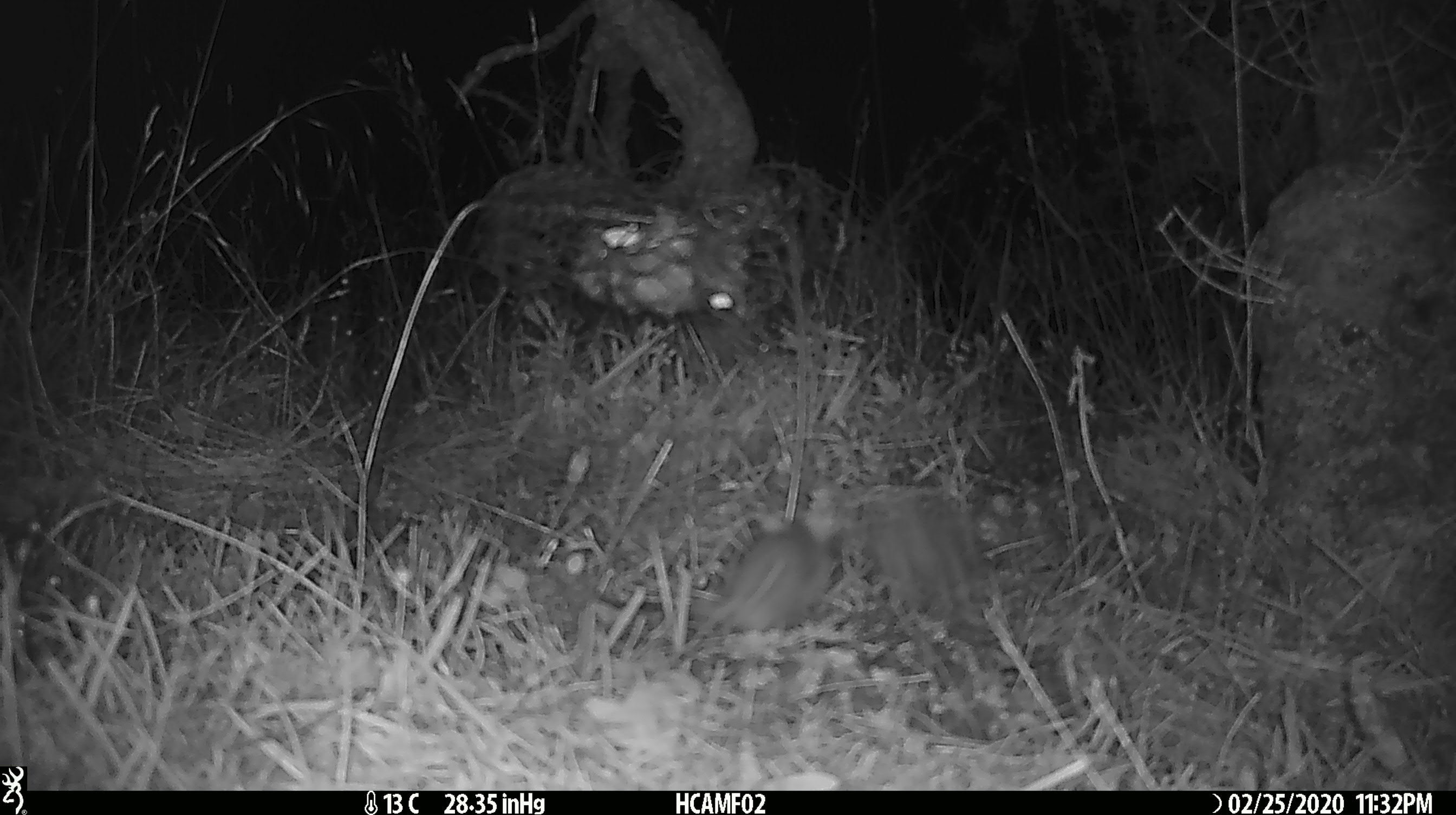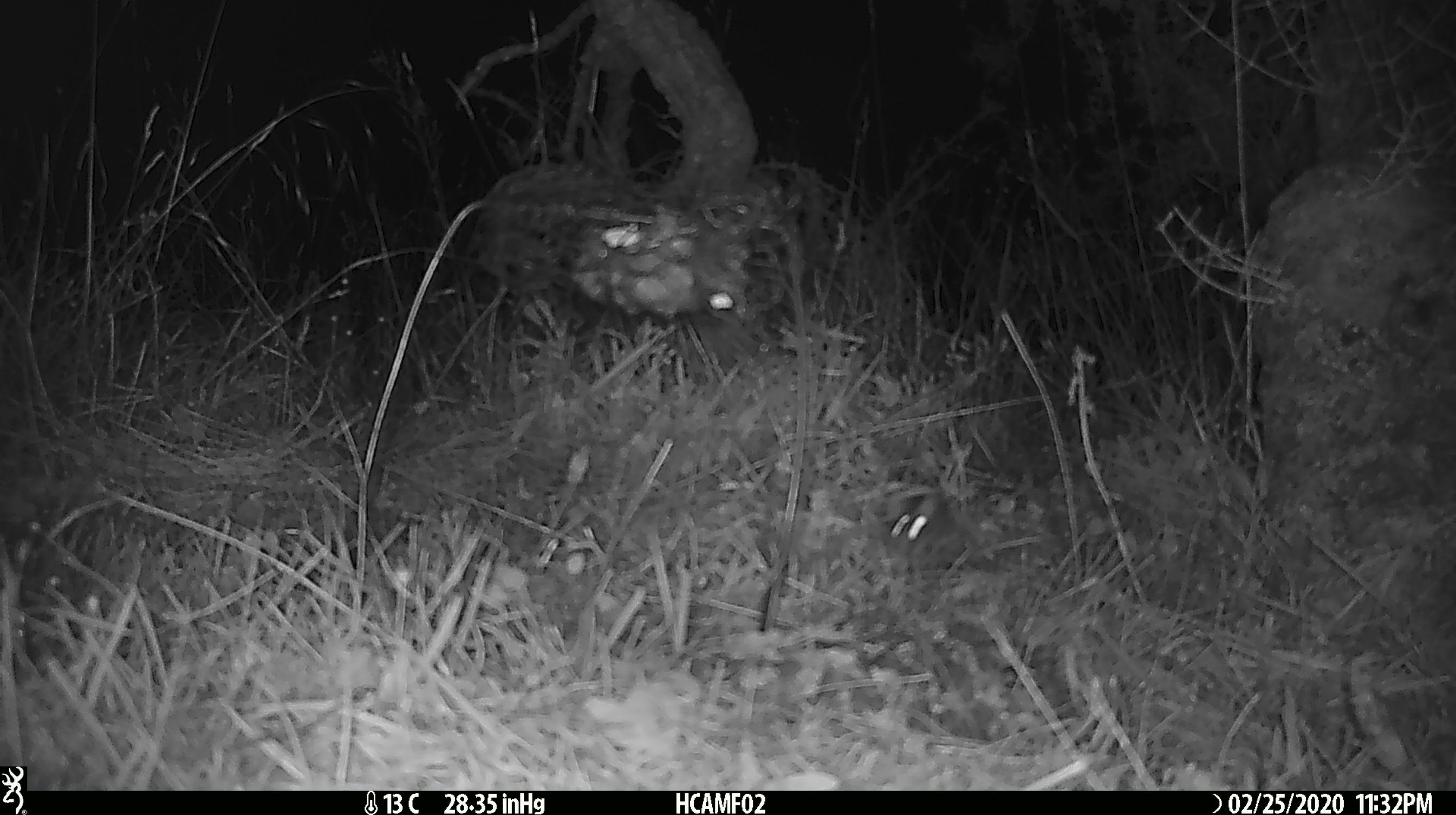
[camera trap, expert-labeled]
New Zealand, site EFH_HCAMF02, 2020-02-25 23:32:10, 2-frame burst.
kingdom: Animalia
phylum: Chordata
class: Mammalia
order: Rodentia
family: Muridae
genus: Mus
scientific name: Mus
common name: mouse